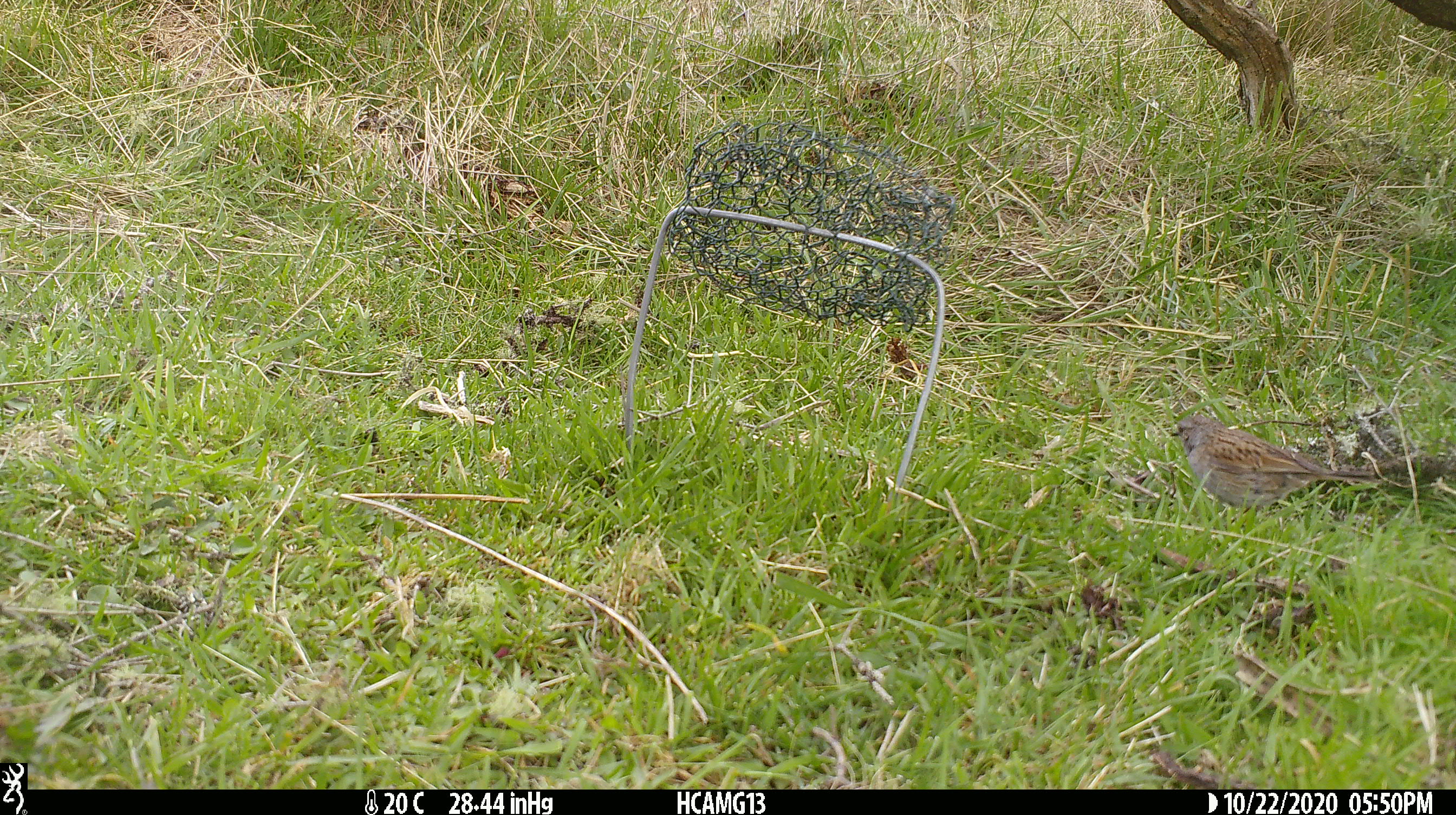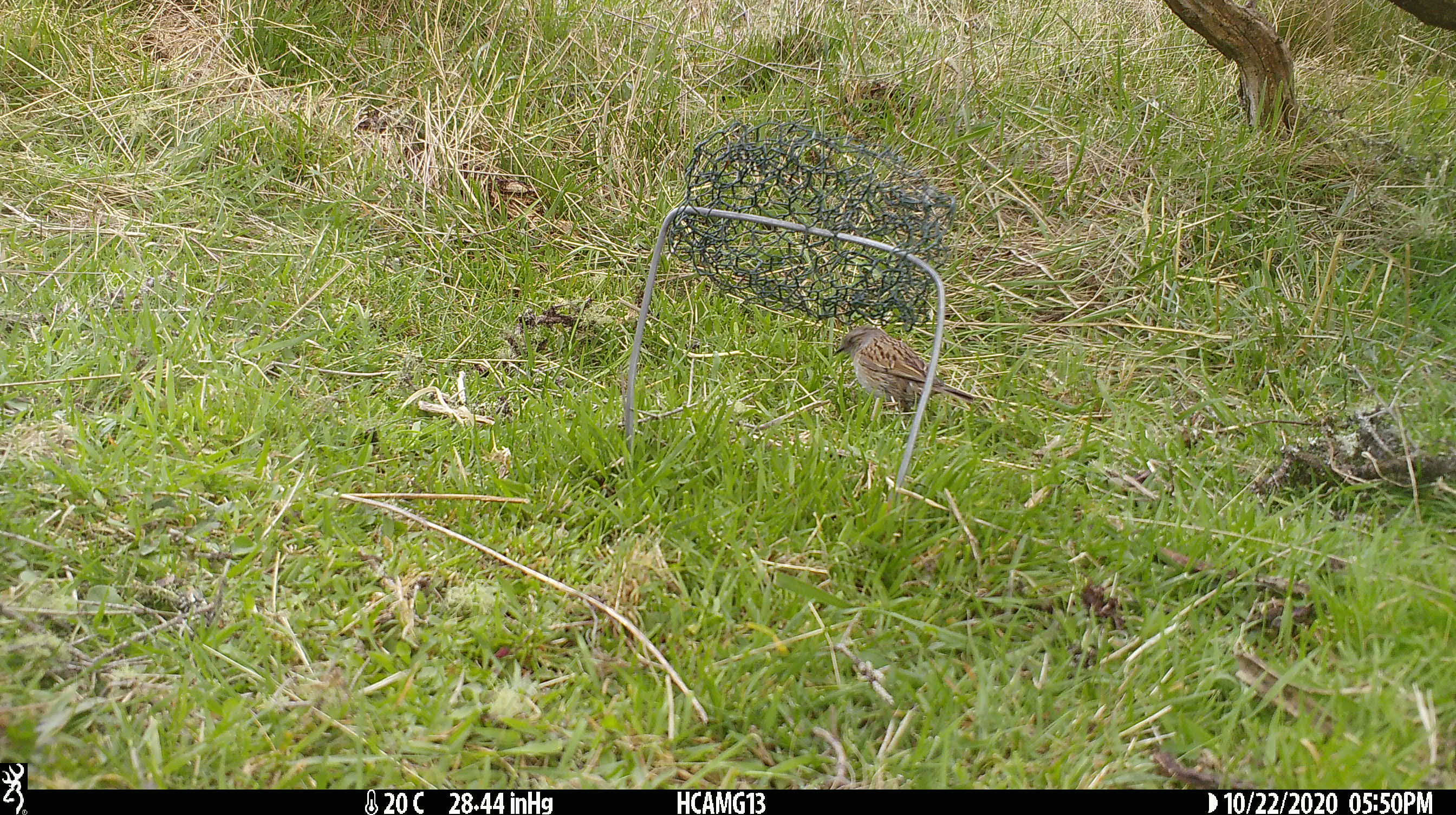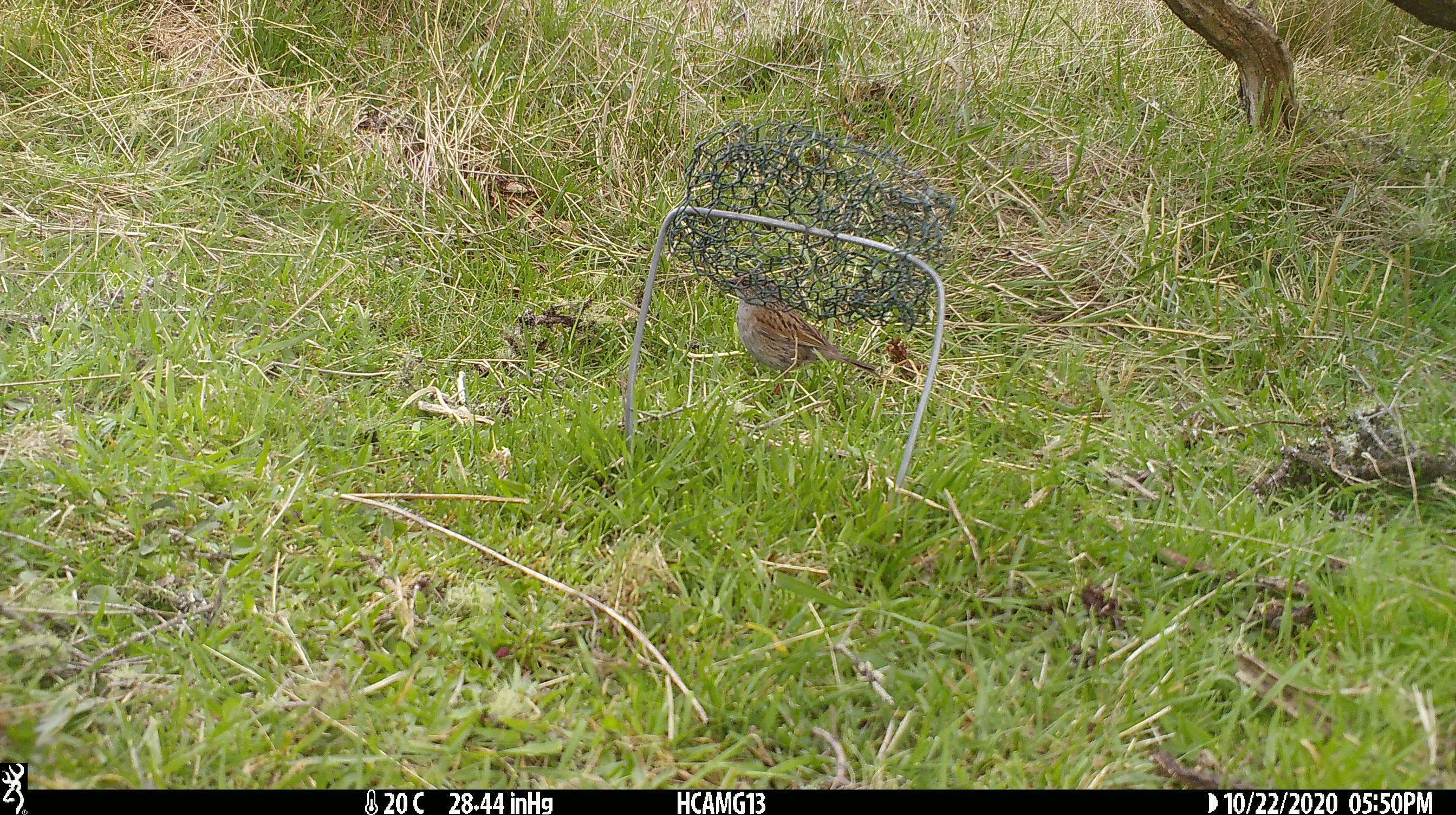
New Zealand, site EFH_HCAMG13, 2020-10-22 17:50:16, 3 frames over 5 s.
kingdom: Animalia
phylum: Chordata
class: Aves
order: Passeriformes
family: Prunellidae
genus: Prunella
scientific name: Prunella modularis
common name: dunnock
Dunnock (Prunella modularis).